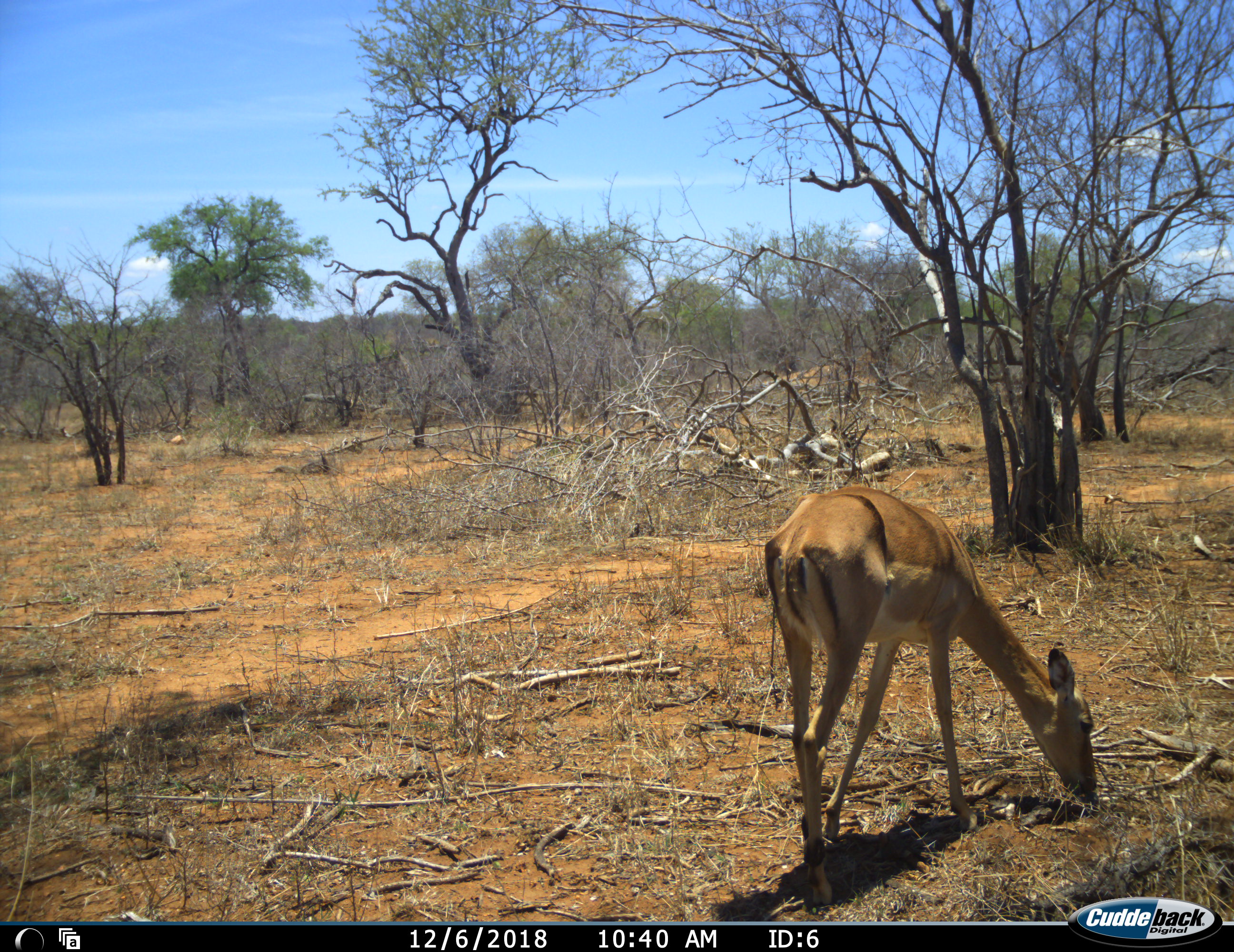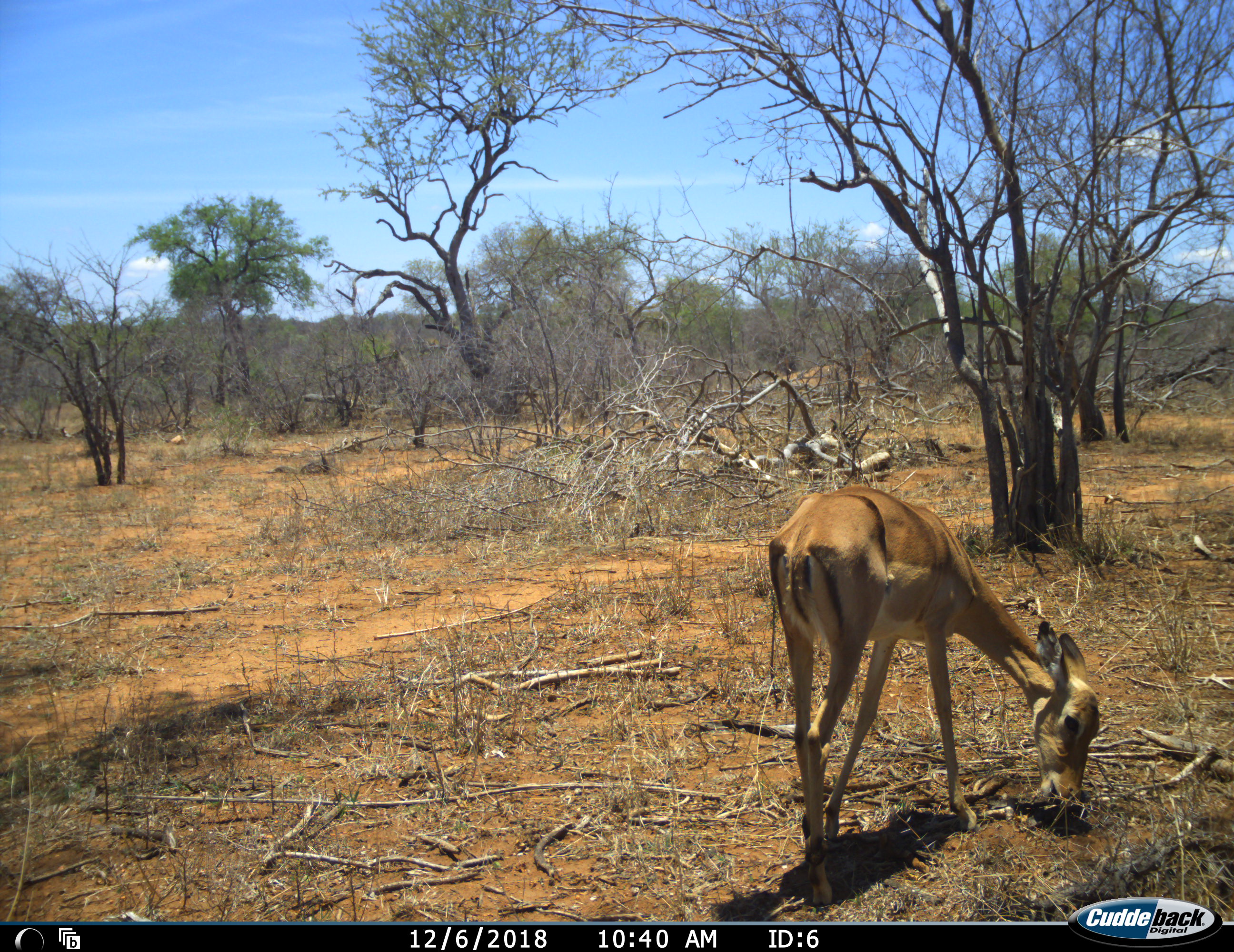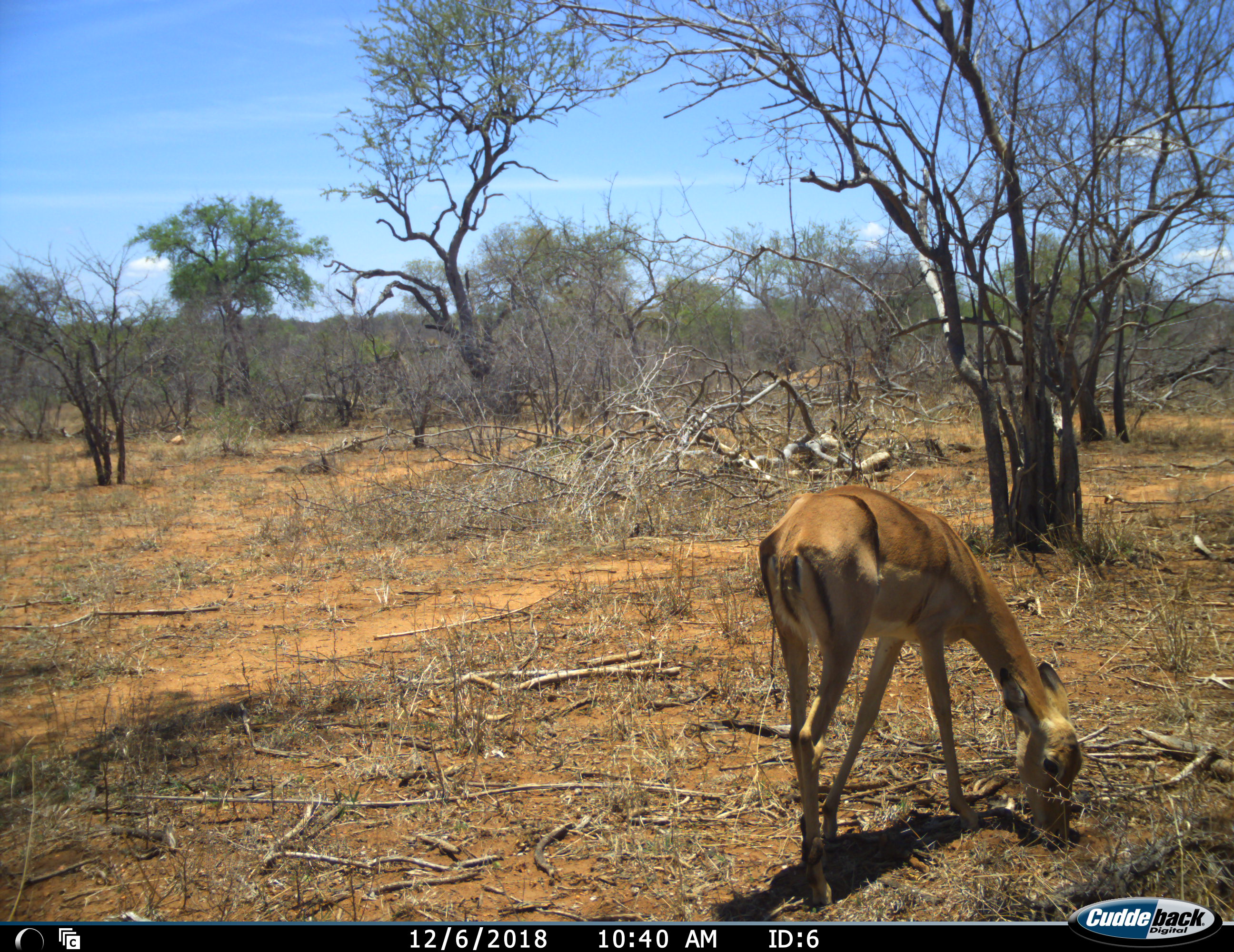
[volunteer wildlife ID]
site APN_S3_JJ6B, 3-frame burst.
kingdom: Animalia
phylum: Chordata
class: Mammalia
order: Artiodactyla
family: Bovidae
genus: Aepyceros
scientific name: Aepyceros melampus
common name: impala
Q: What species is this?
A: Impala (Aepyceros melampus).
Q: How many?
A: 1.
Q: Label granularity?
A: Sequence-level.